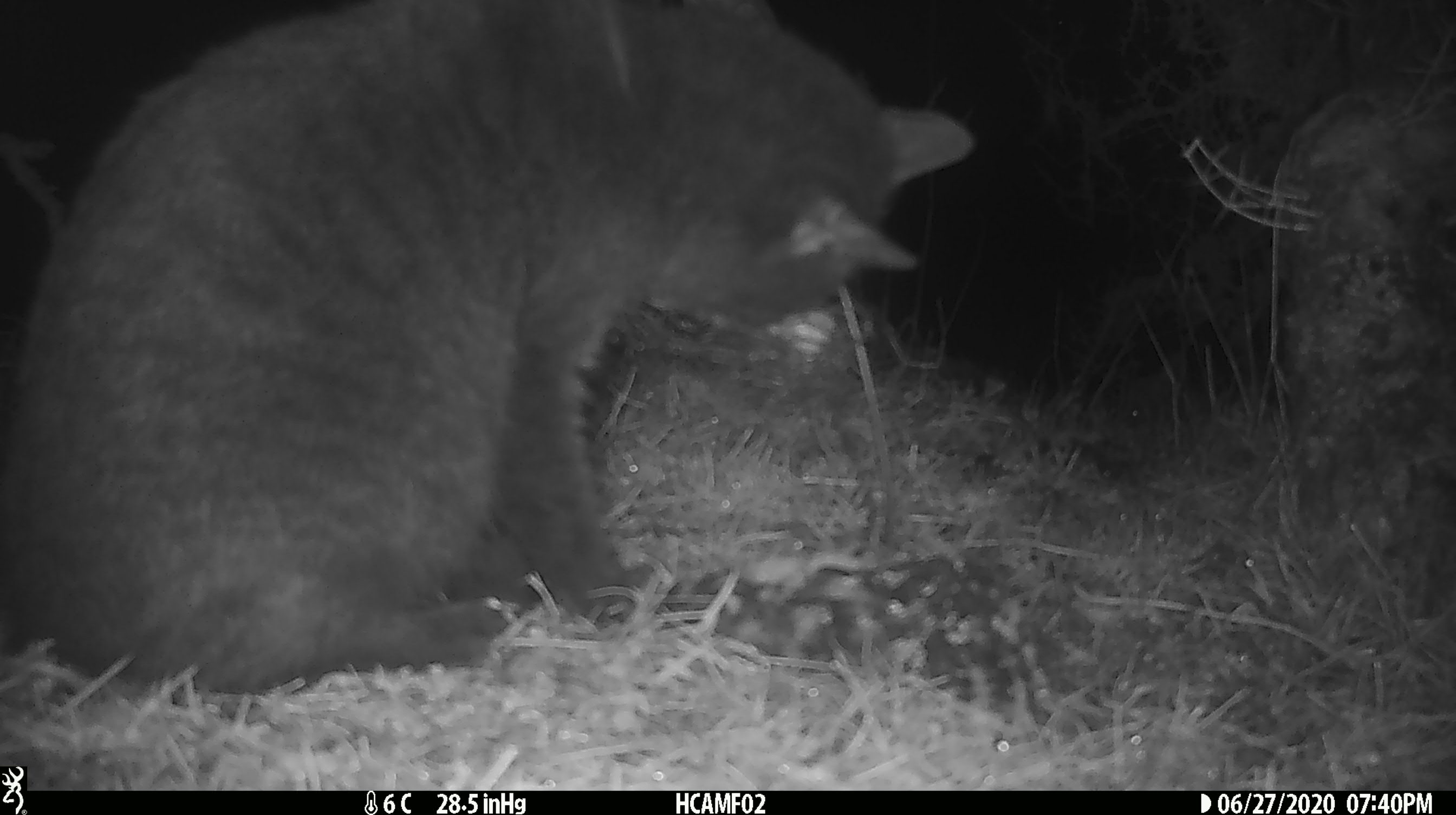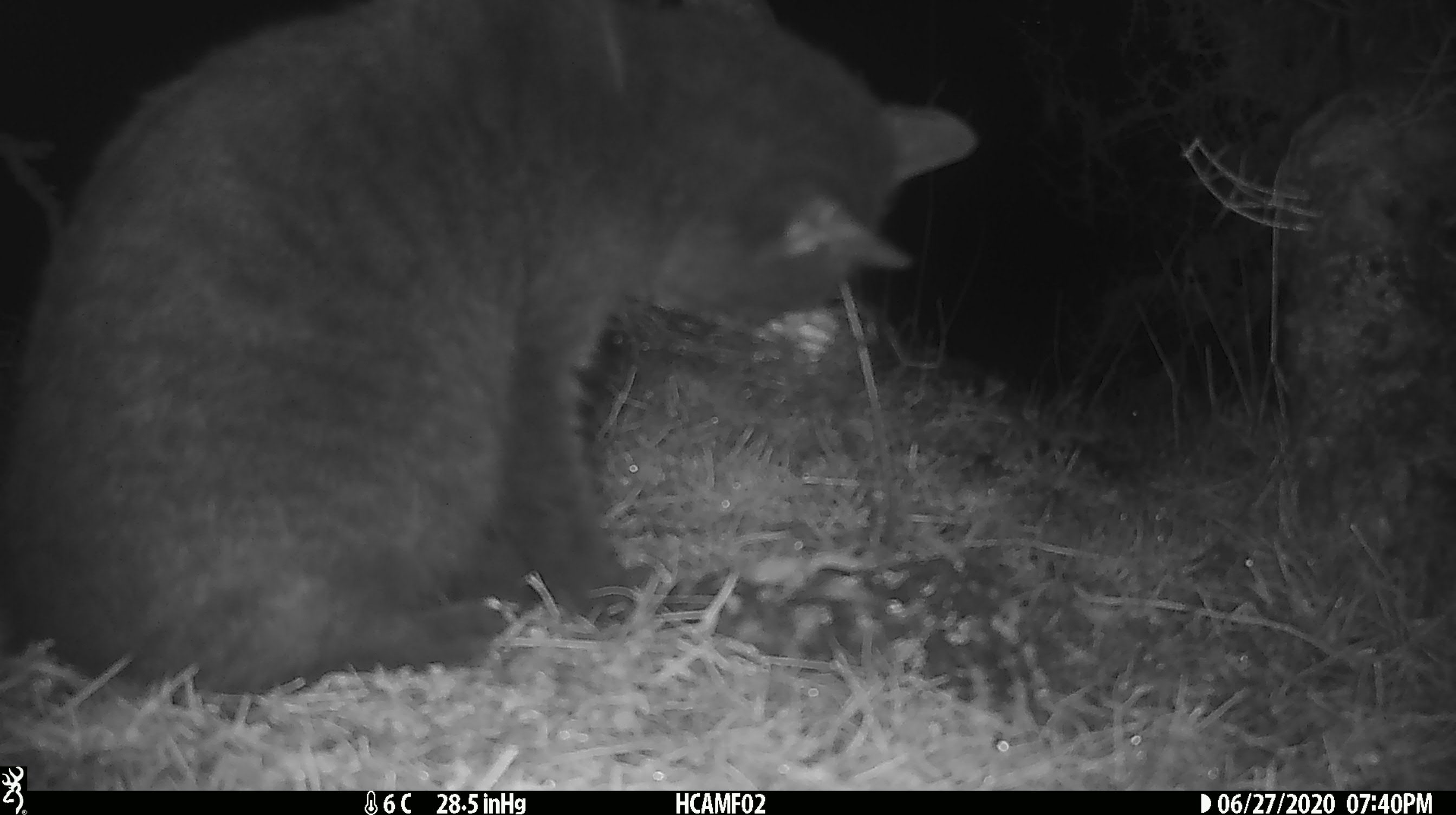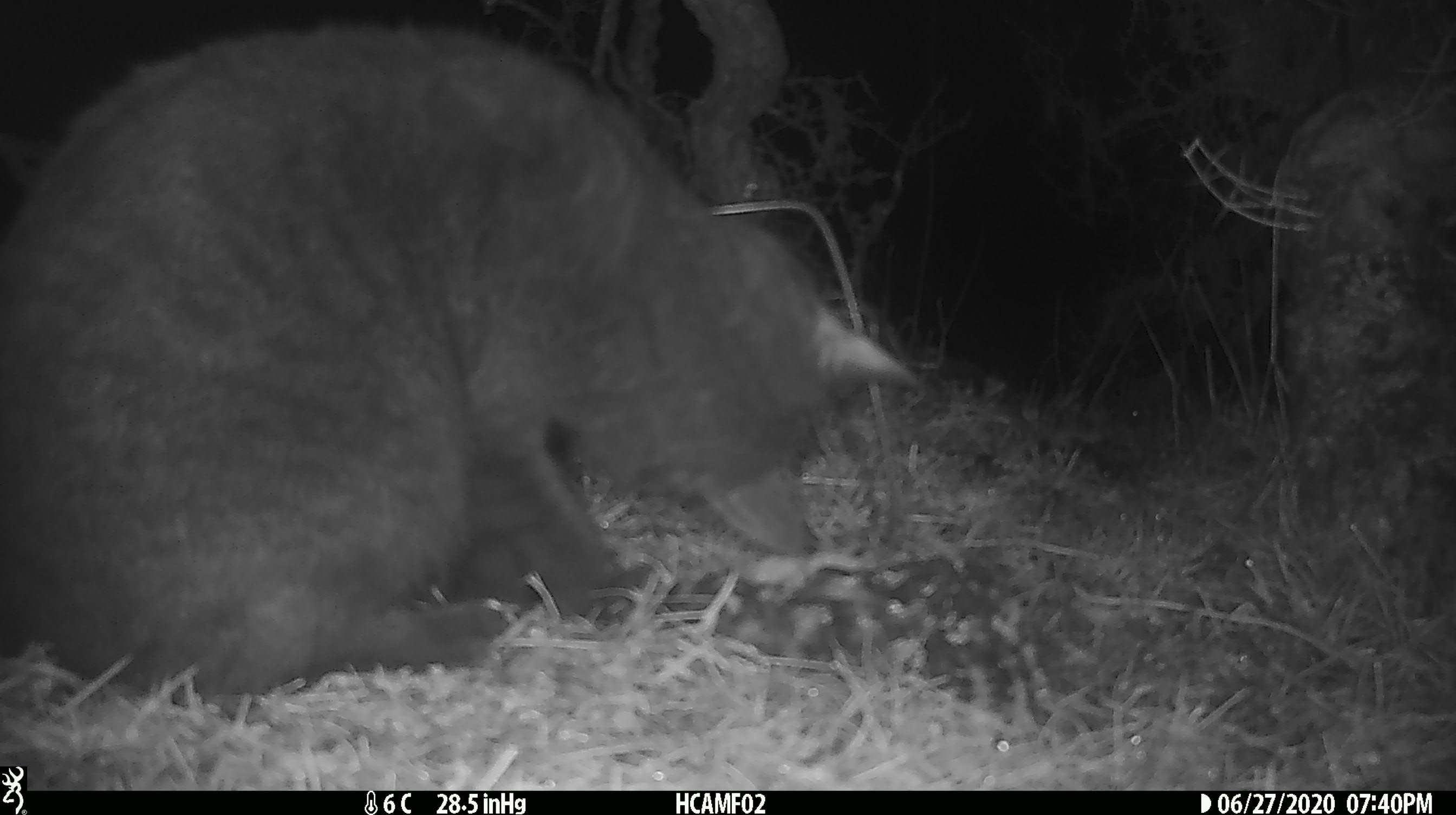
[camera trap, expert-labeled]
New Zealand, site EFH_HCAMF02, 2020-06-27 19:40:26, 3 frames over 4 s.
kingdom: Animalia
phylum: Chordata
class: Mammalia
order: Carnivora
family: Felidae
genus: Felis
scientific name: Felis catus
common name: domestic cat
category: cat